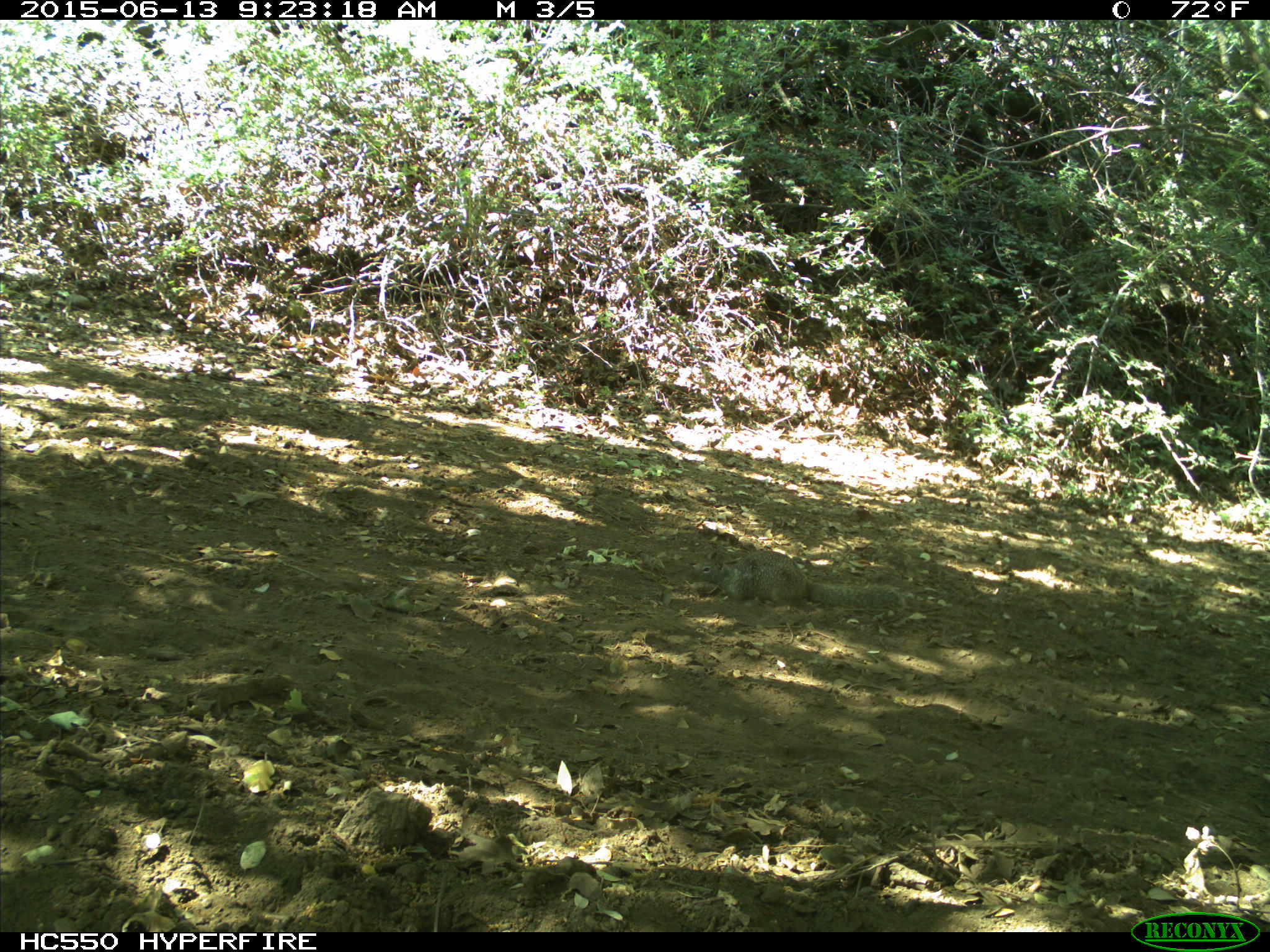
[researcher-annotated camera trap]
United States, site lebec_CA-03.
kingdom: Animalia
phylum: Chordata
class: Mammalia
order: Rodentia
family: Sciuridae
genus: Otospermophilus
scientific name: Otospermophilus beecheyi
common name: california ground squirrel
Otospermophilus beecheyi (california ground squirrel).